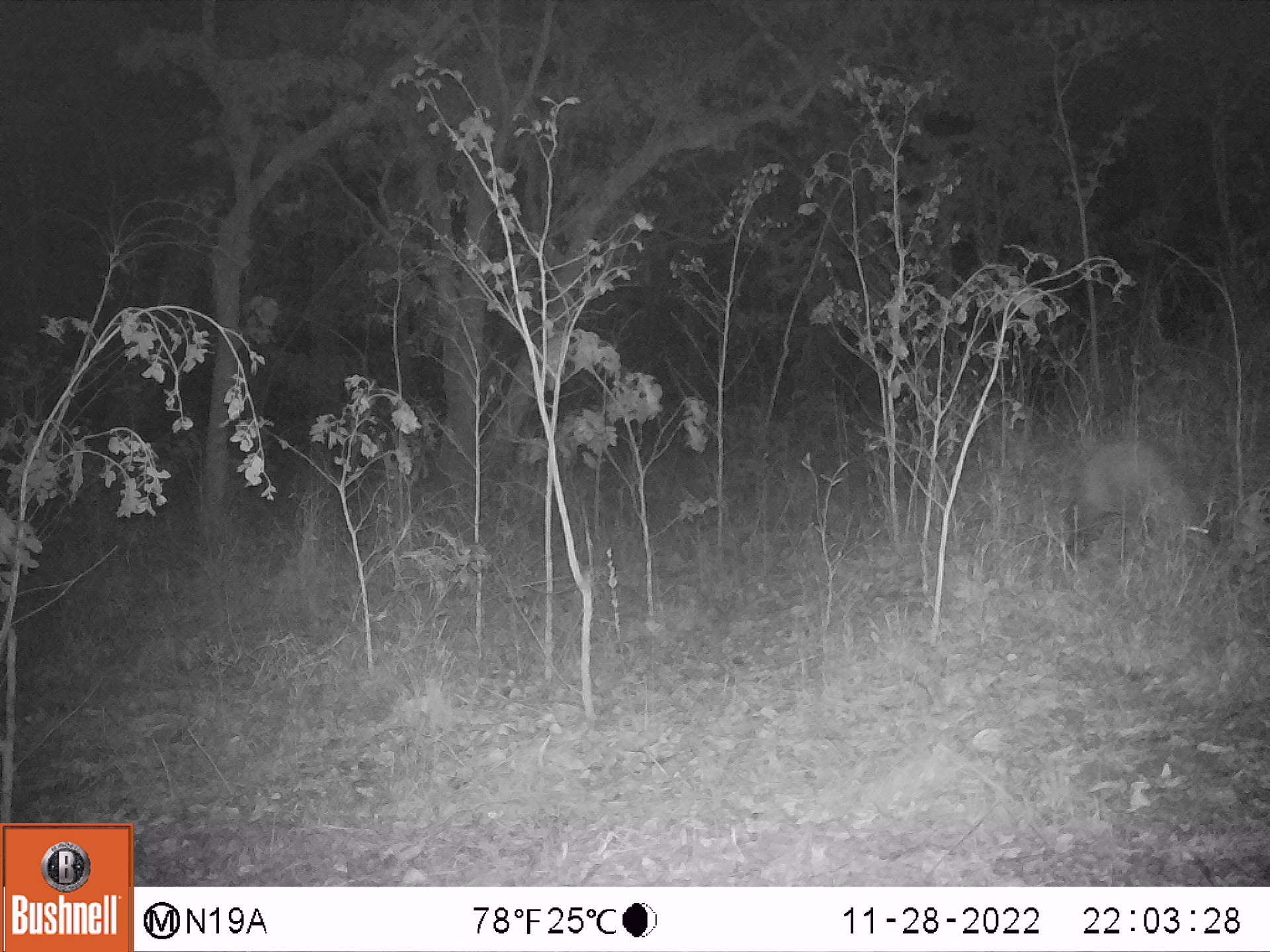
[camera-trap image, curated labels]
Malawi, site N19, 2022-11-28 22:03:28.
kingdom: Animalia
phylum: Chordata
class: Mammalia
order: Artiodactyla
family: Suidae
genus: Potamochoerus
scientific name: Potamochoerus larvatus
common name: bushpig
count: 1